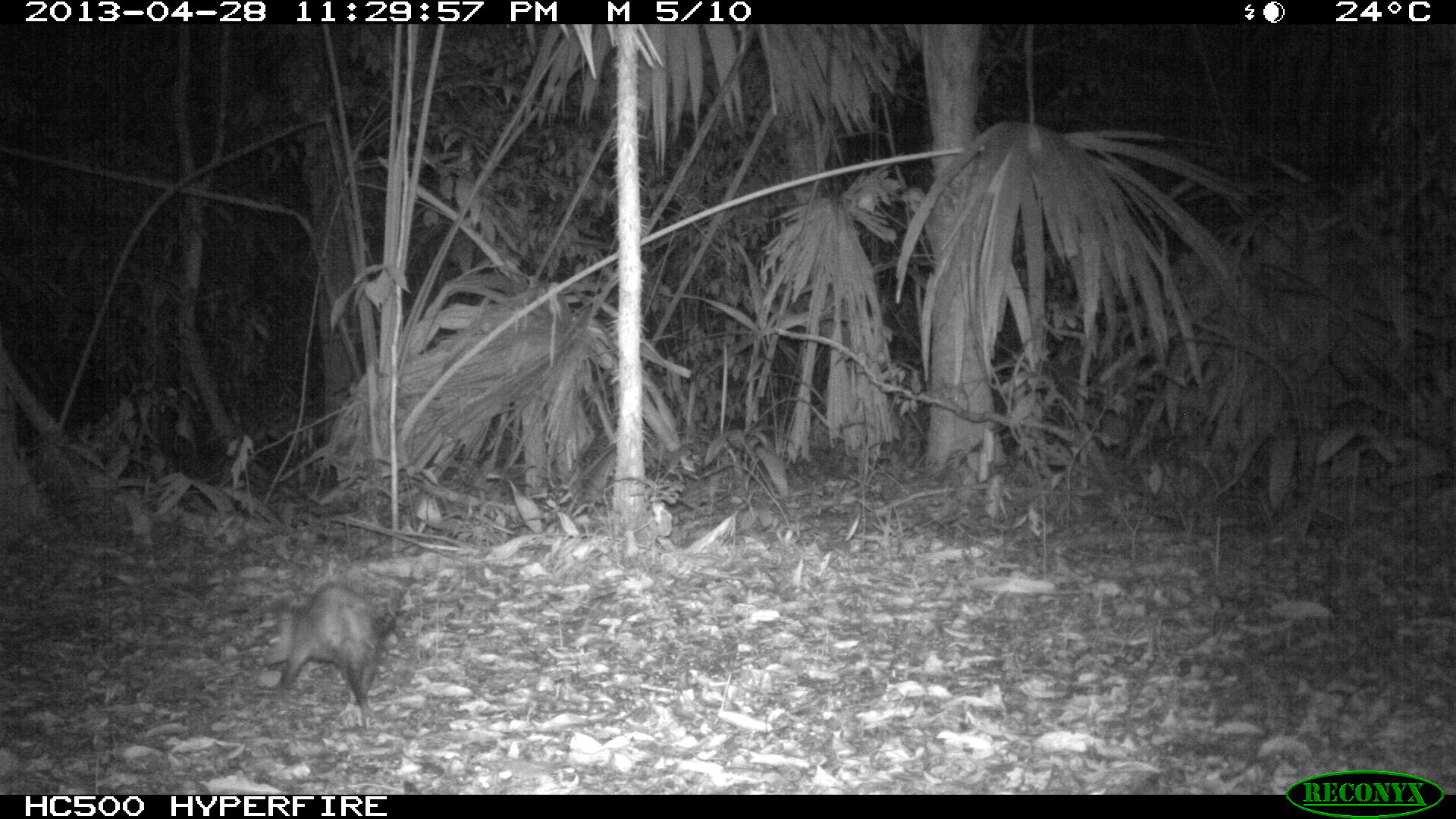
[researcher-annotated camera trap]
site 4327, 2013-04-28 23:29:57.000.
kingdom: Animalia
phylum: Chordata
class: Mammalia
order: Didelphimorphia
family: Didelphidae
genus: Didelphis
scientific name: Didelphis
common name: american opossums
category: didelphis sp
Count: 1.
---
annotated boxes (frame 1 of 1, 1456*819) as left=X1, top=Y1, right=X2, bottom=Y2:
didelphis sp: left=256, top=581, right=387, bottom=727